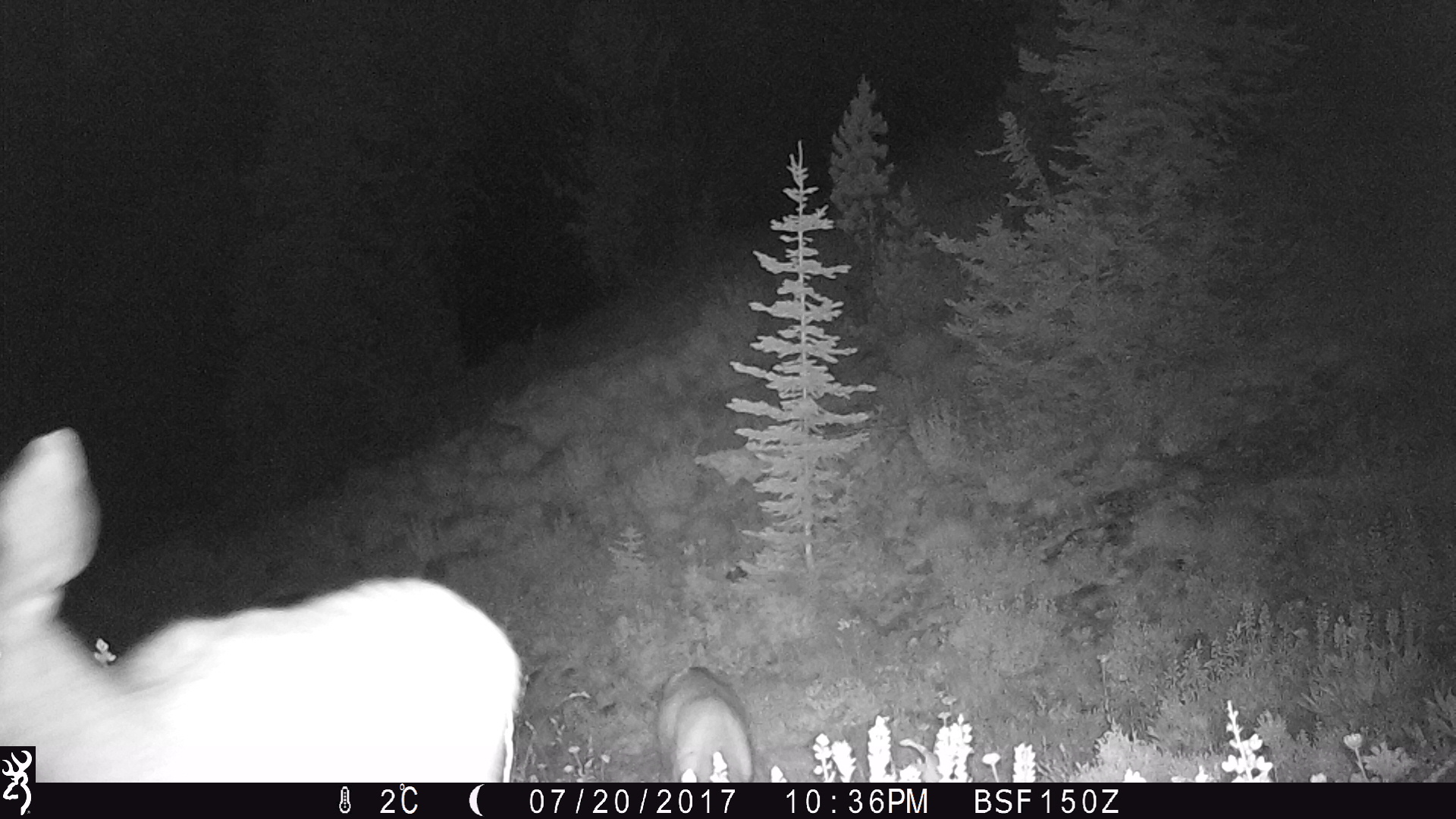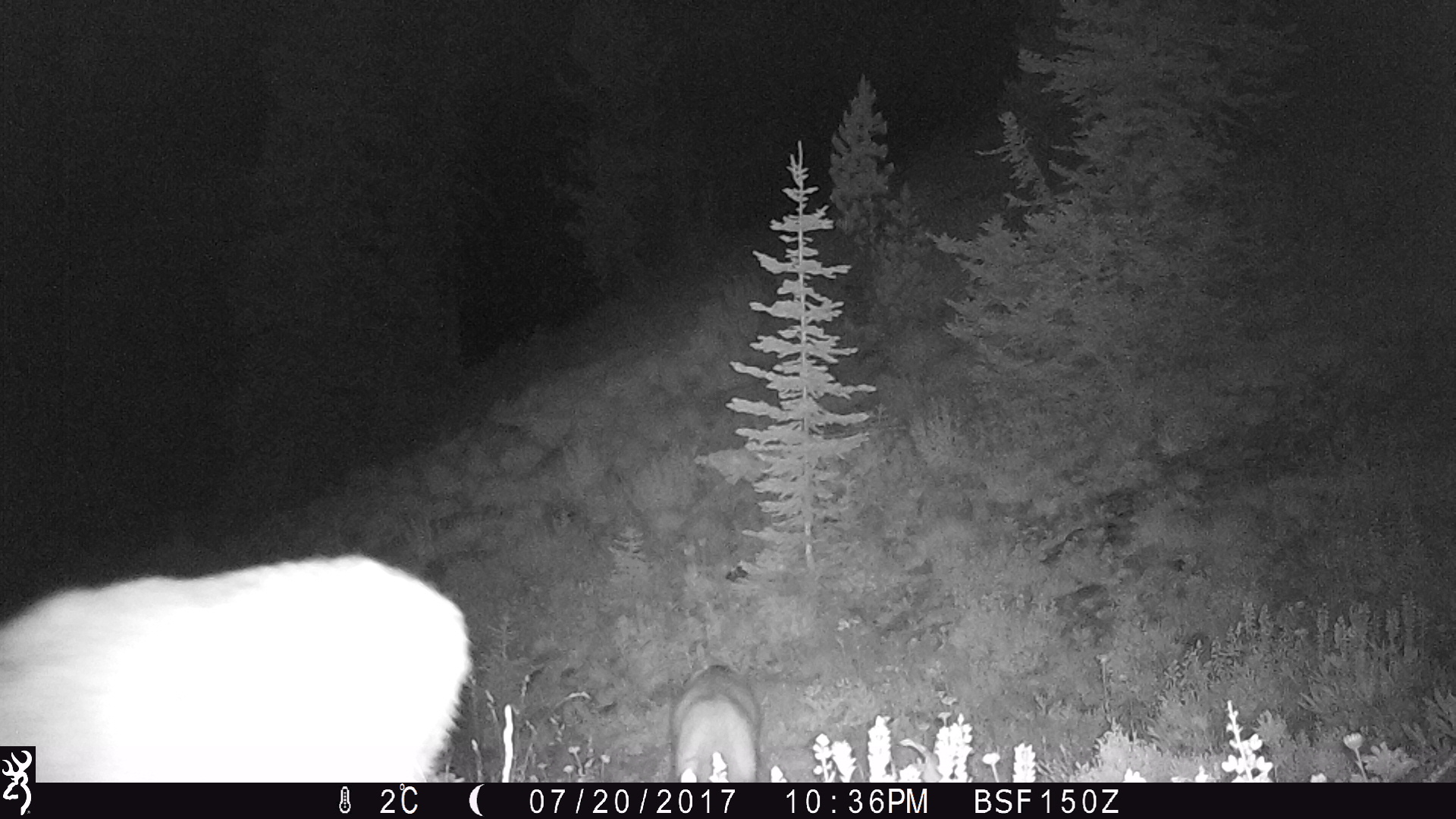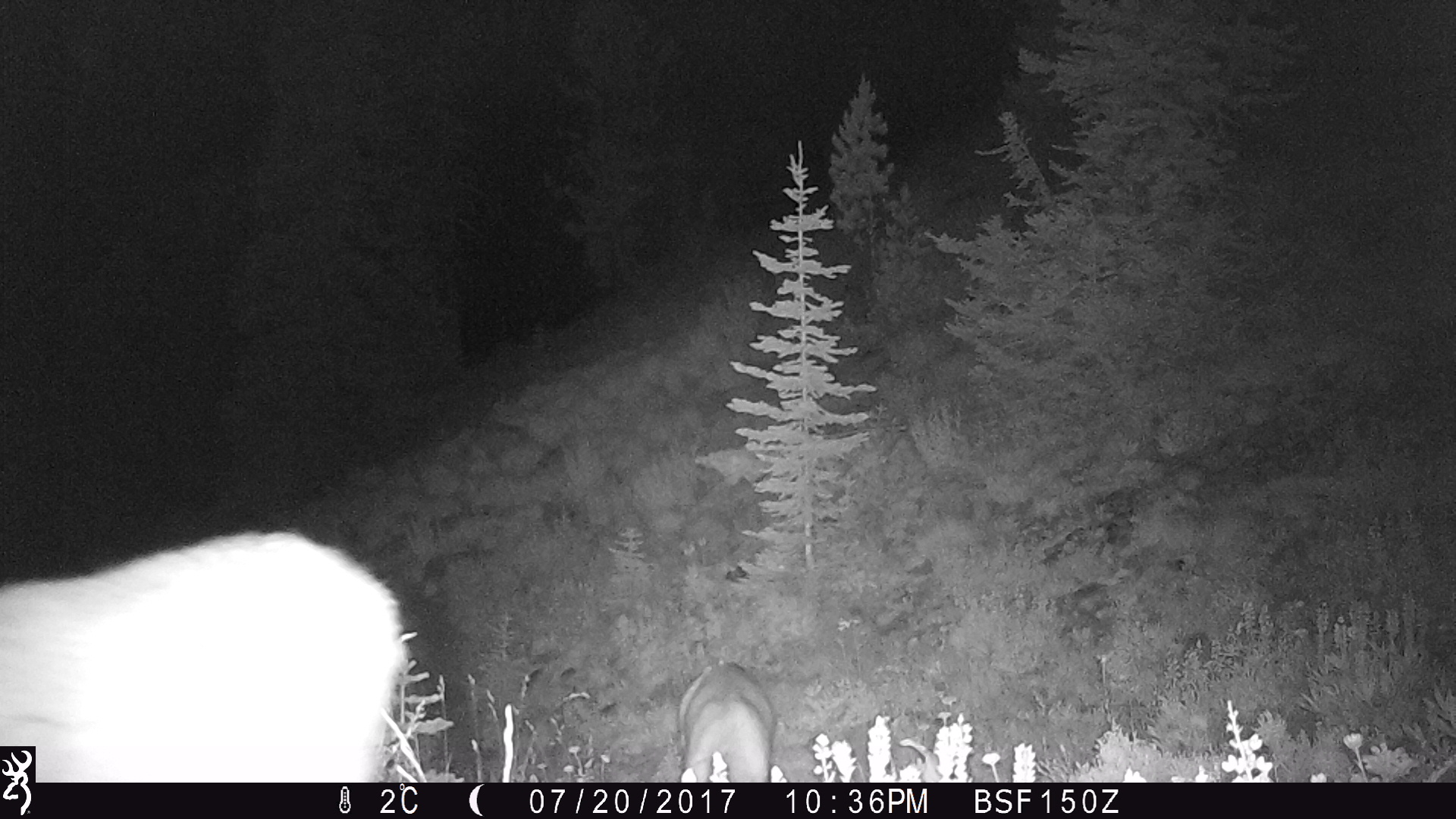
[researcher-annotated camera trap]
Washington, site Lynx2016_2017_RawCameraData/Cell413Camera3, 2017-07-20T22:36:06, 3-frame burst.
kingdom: Animalia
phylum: Chordata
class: Mammalia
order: Artiodactyla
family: Cervidae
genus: Odocoileus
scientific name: Odocoileus hemionus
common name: mule deer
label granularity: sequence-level